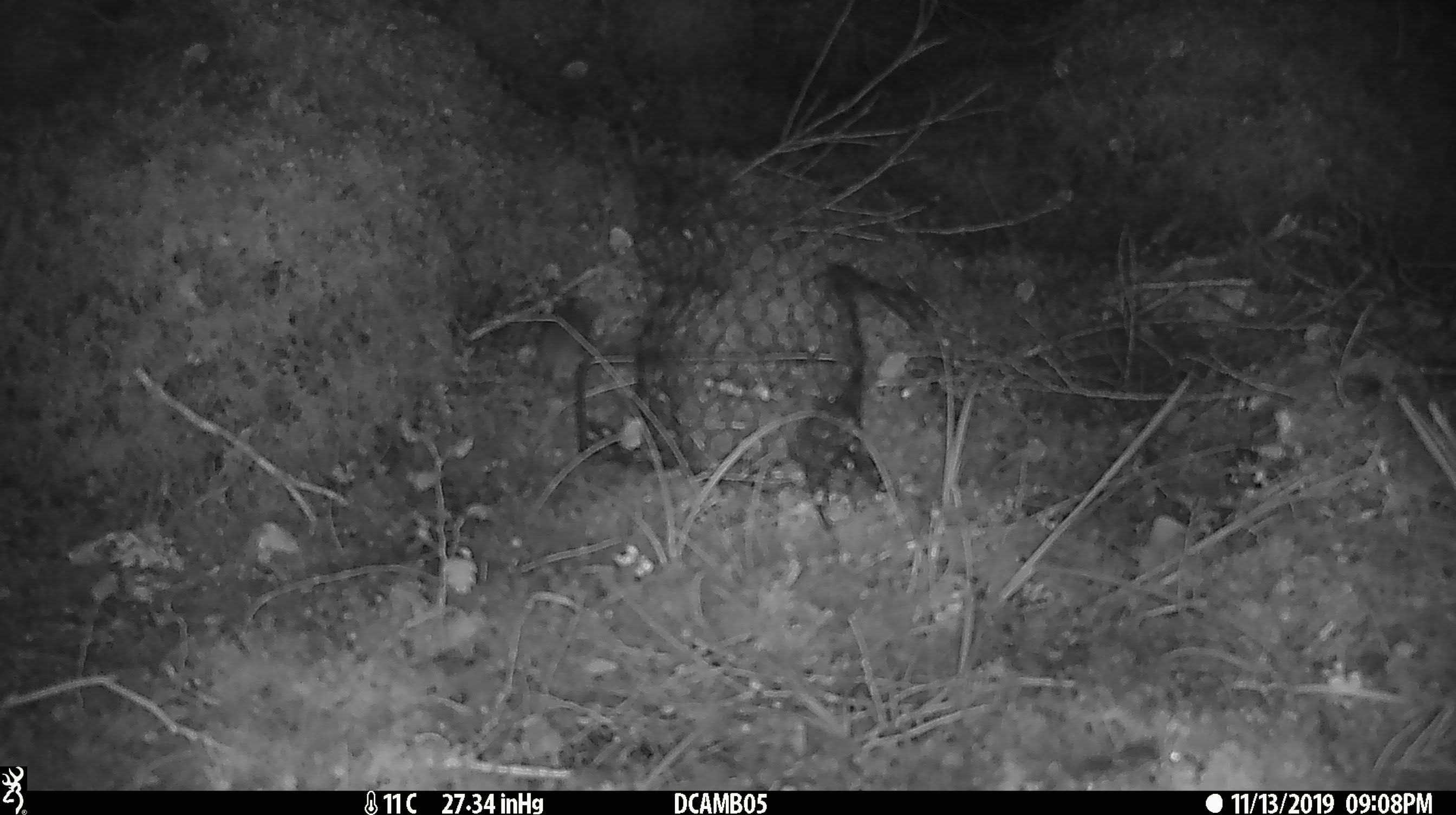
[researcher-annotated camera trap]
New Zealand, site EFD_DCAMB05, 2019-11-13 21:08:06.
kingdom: Animalia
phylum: Chordata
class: Mammalia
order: Rodentia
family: Muridae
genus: Mus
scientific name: Mus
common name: mouse